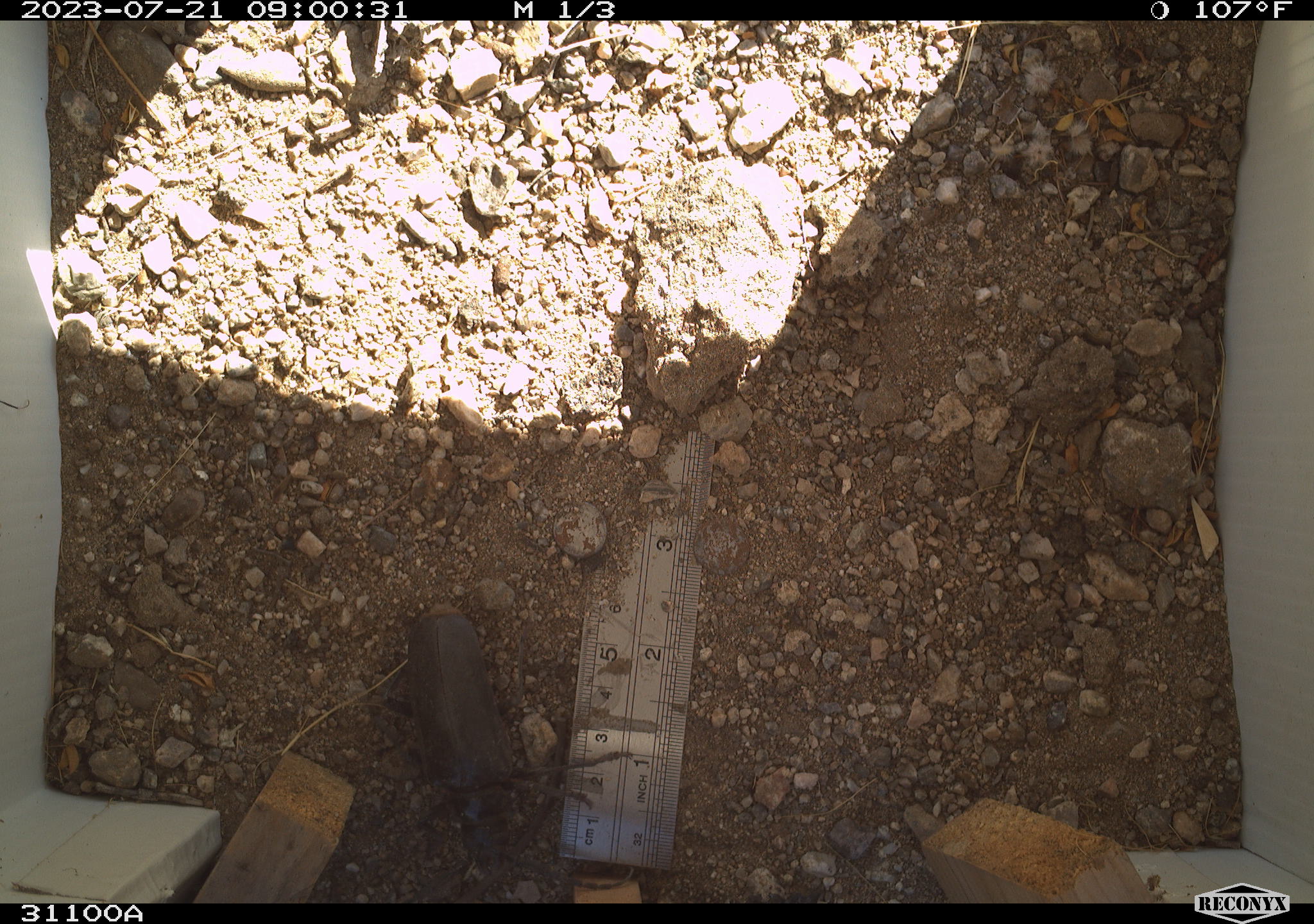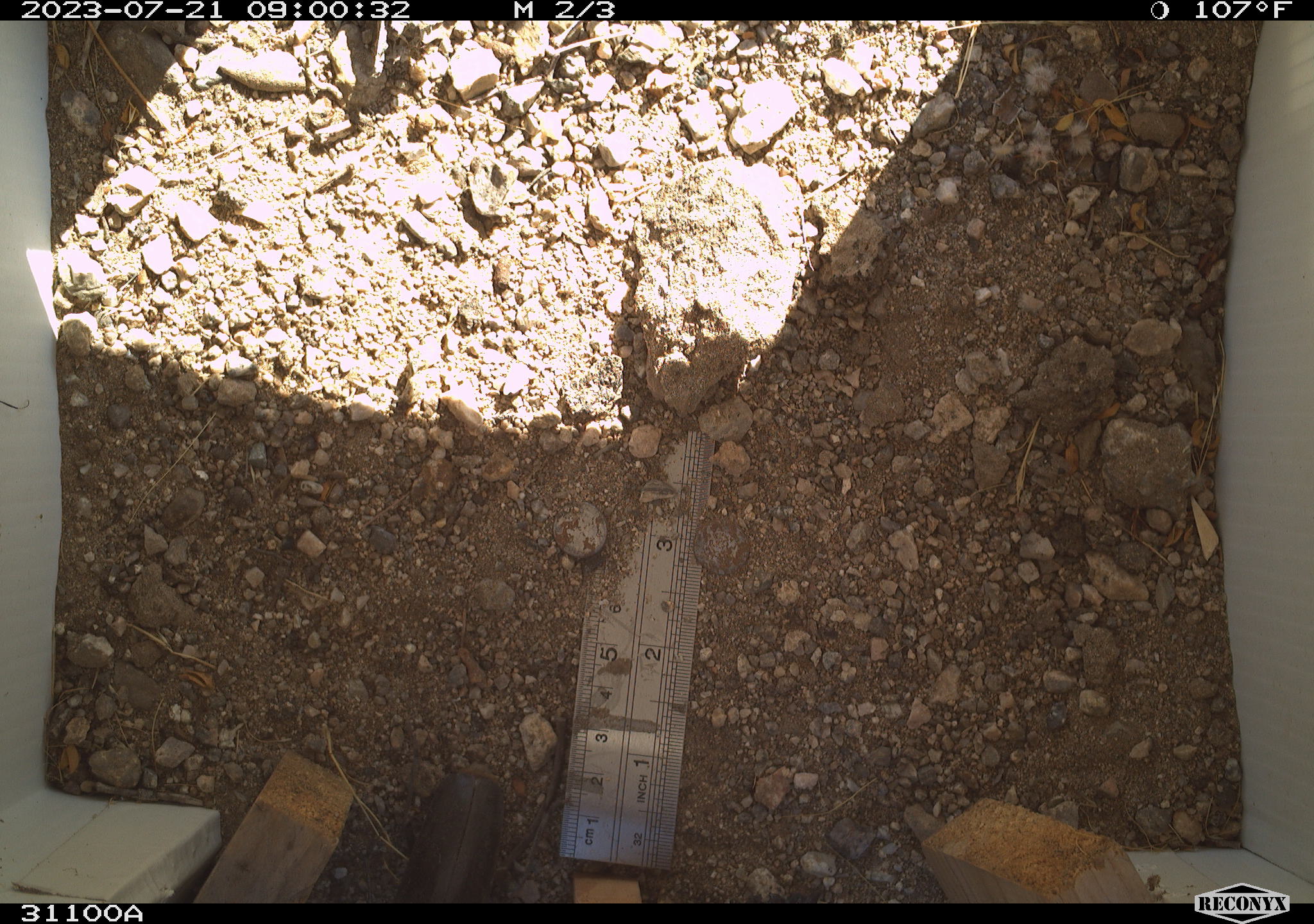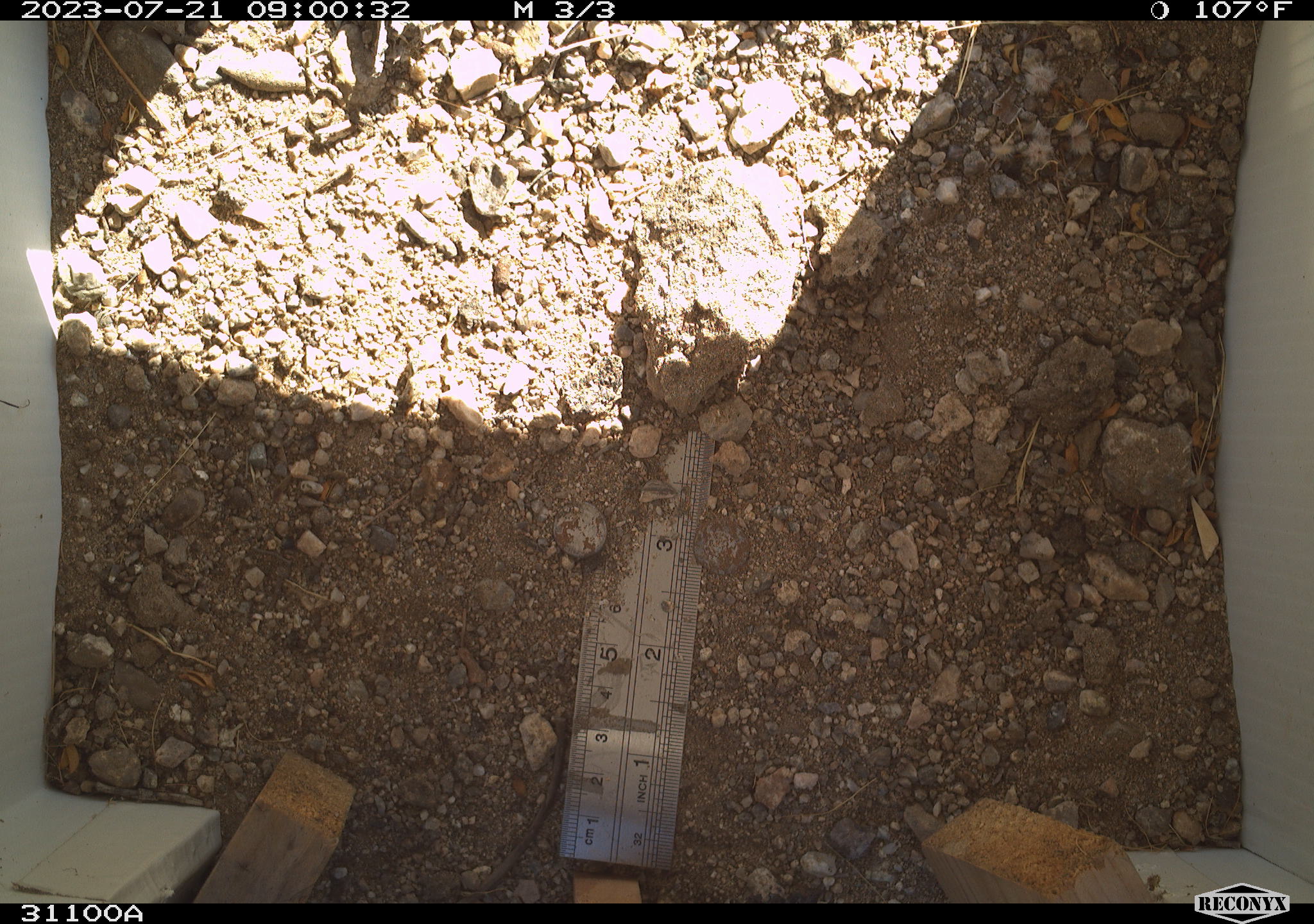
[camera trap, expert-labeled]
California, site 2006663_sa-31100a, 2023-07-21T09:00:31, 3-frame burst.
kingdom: Animalia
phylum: Arthropoda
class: Insecta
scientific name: Insecta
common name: insect